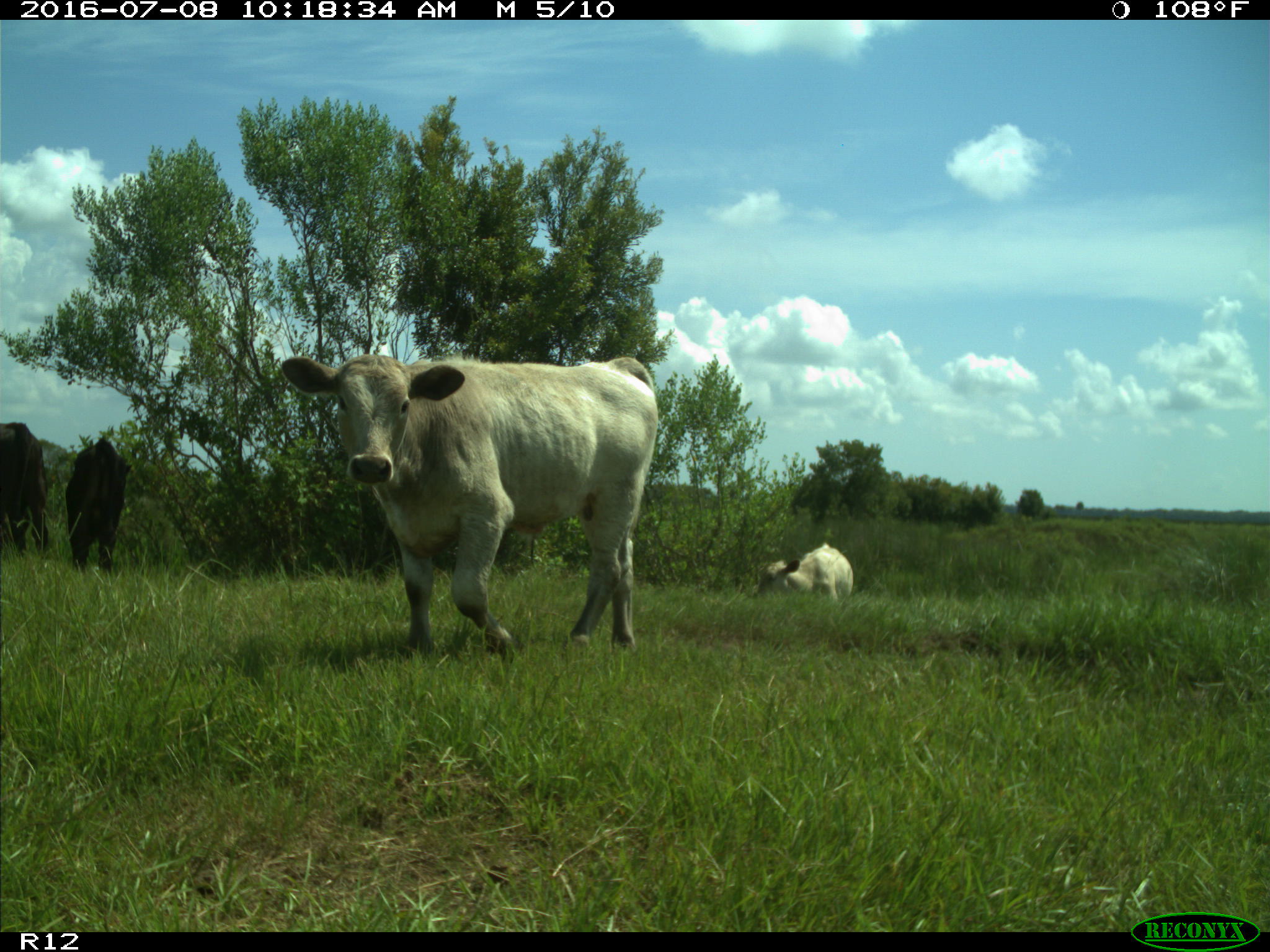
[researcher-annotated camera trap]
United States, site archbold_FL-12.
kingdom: Animalia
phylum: Chordata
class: Mammalia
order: Artiodactyla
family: Bovidae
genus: Bos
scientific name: Bos taurus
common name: domestic cow